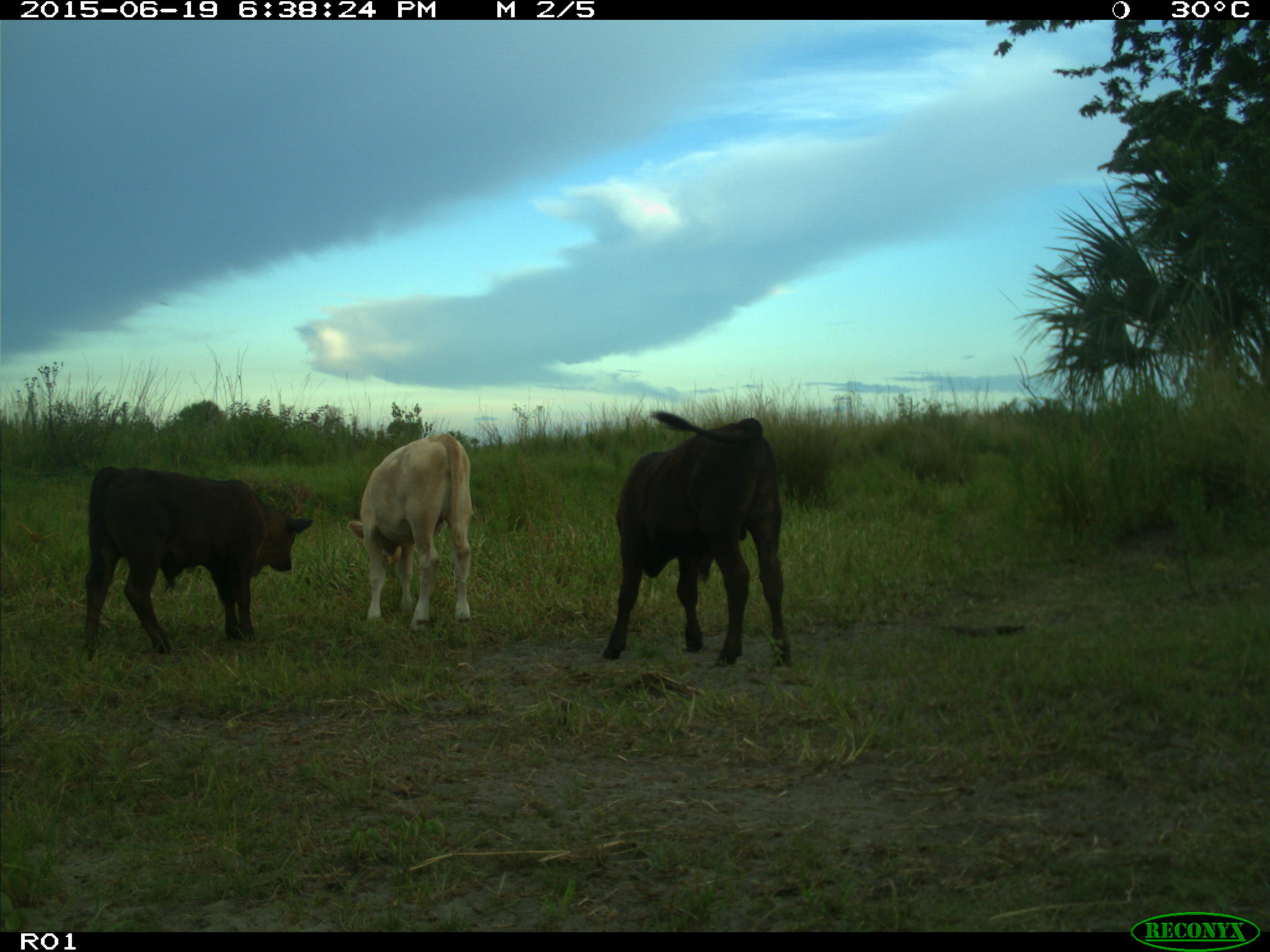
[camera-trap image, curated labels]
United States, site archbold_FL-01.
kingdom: Animalia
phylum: Chordata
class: Mammalia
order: Artiodactyla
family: Bovidae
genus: Bos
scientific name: Bos taurus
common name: domestic cow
Bos taurus (domestic cow).